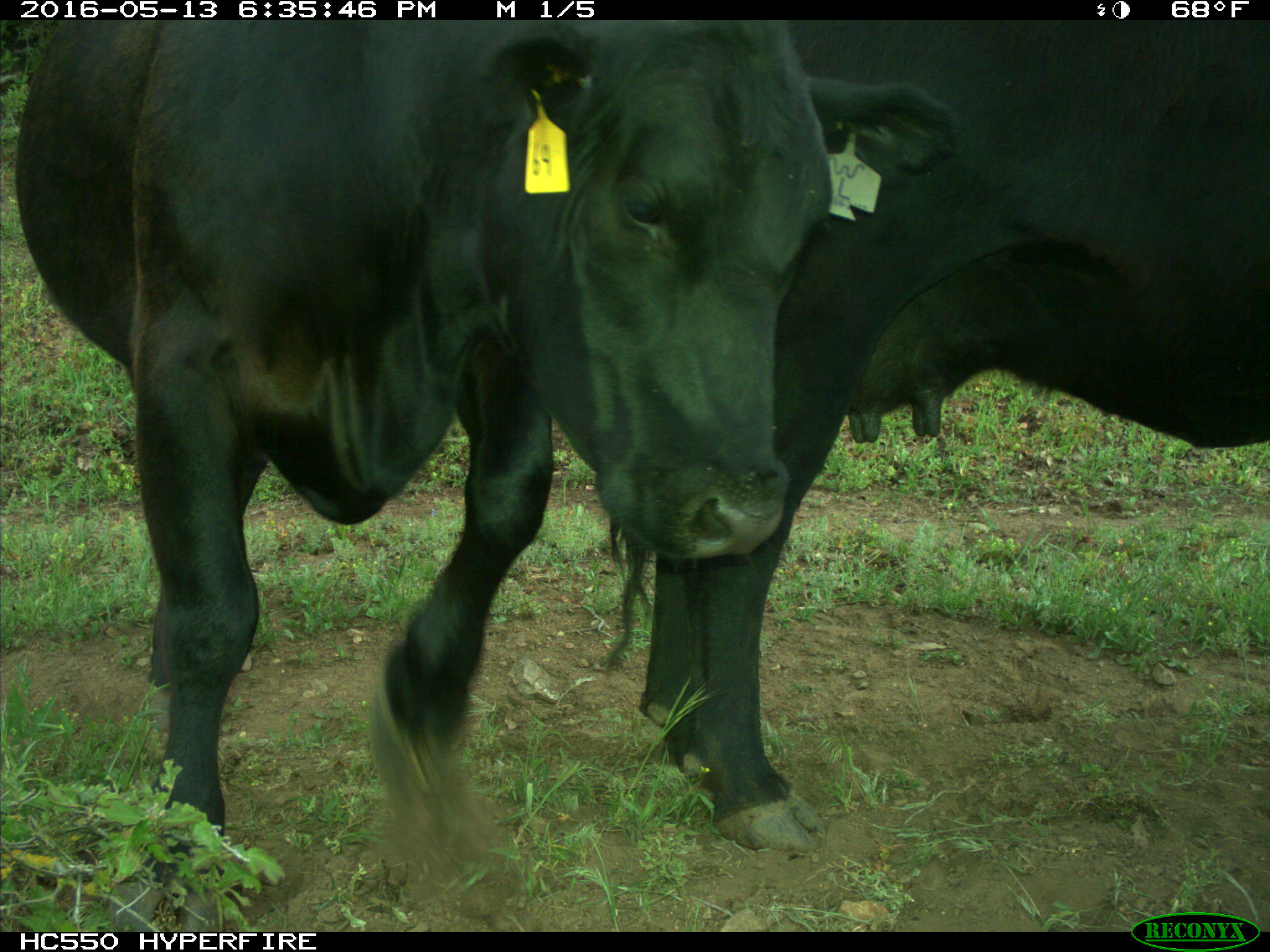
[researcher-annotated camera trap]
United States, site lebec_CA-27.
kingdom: Animalia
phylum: Chordata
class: Mammalia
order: Artiodactyla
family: Bovidae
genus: Bos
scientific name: Bos taurus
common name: domestic cow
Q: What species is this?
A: Bos taurus (domestic cow).